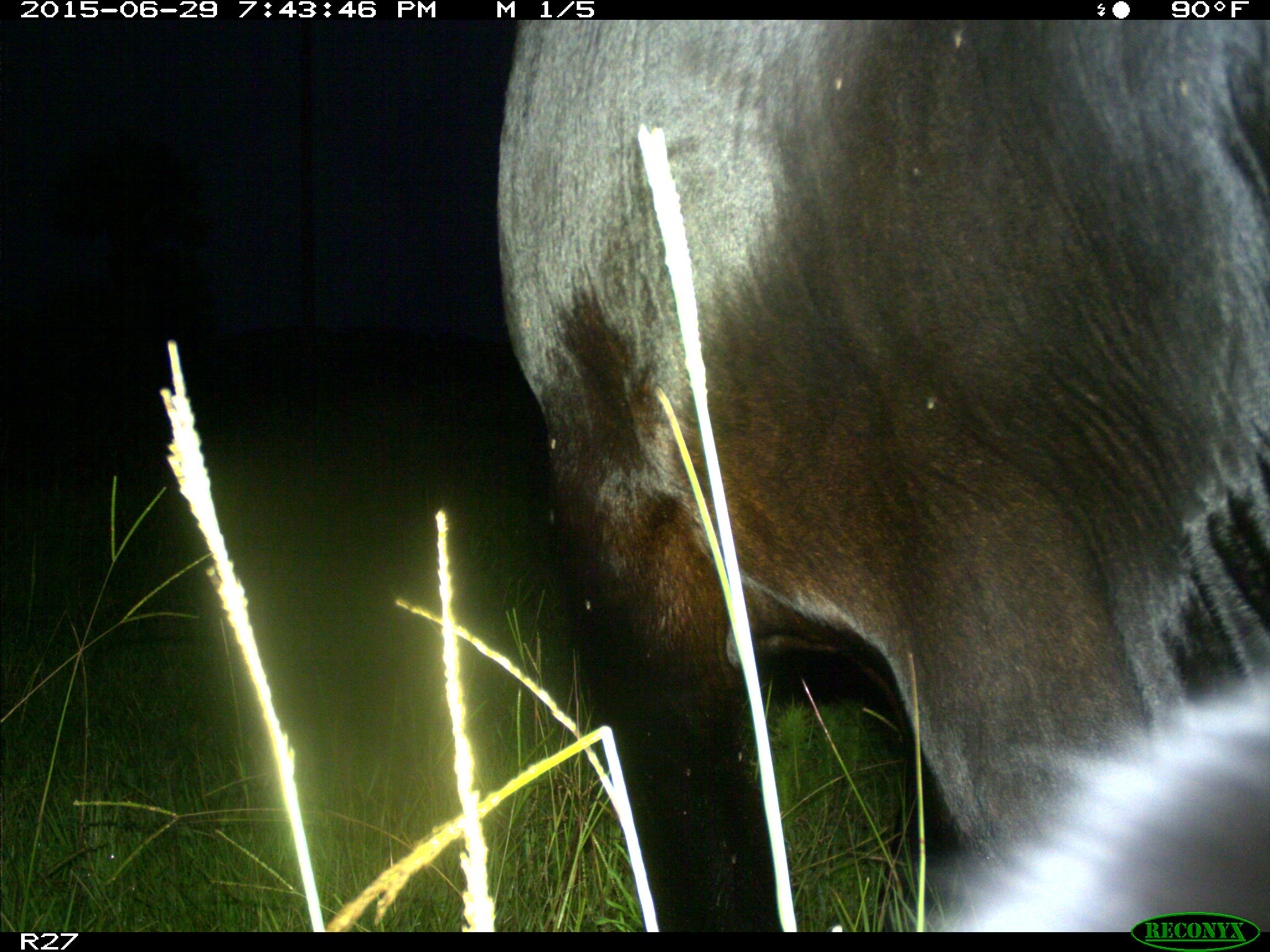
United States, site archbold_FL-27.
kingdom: Animalia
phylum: Chordata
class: Mammalia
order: Artiodactyla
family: Bovidae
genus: Bos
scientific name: Bos taurus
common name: domestic cow